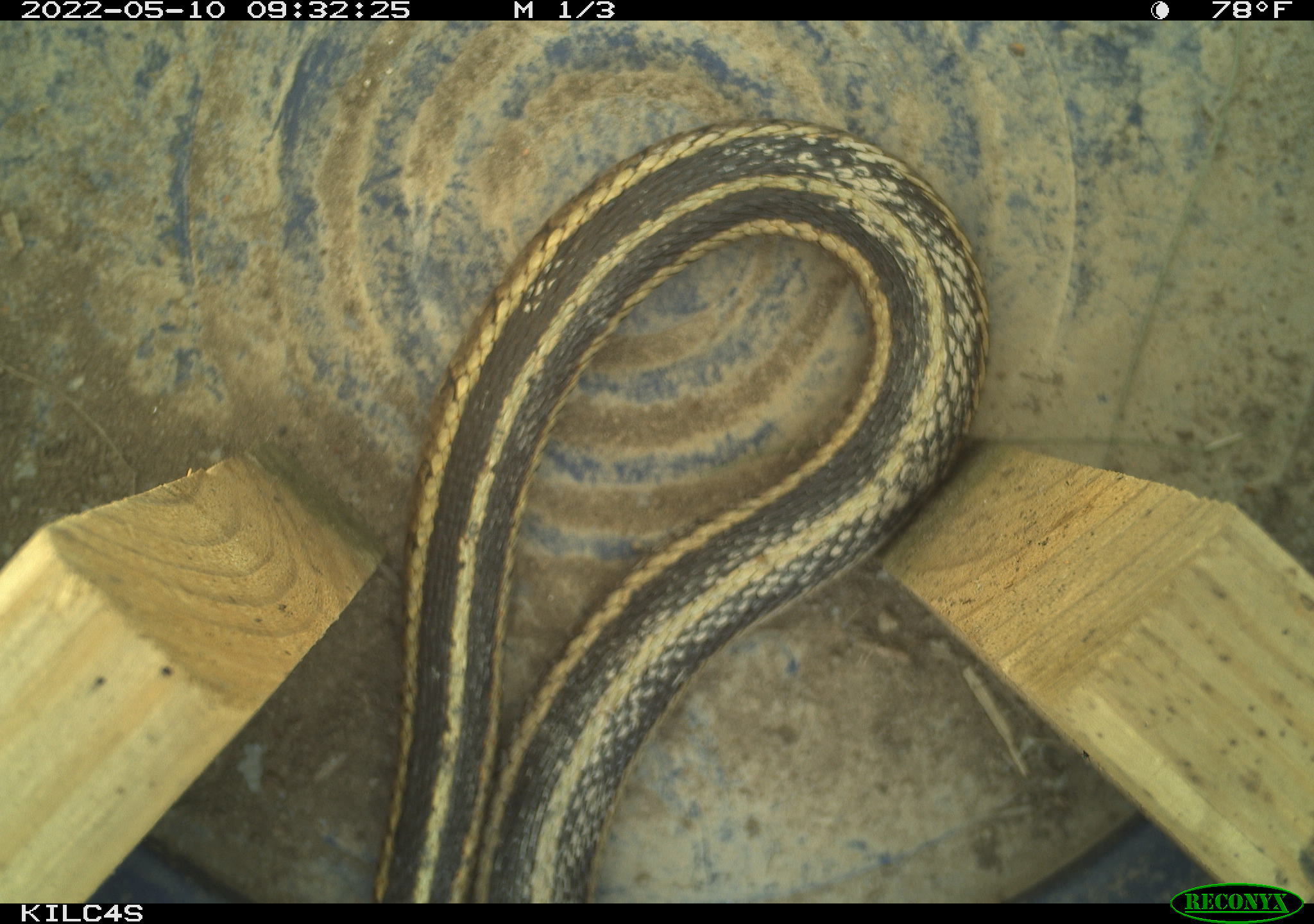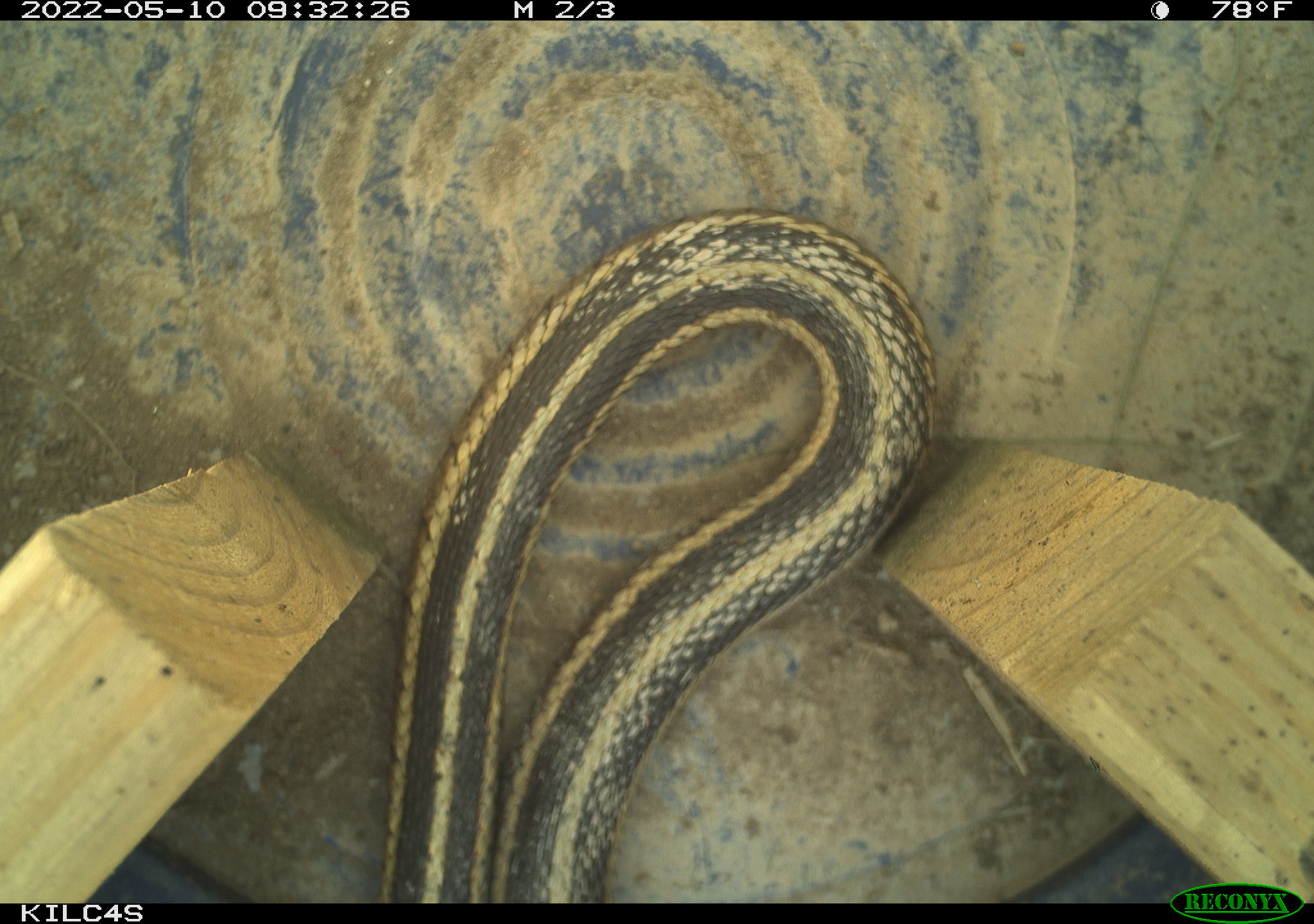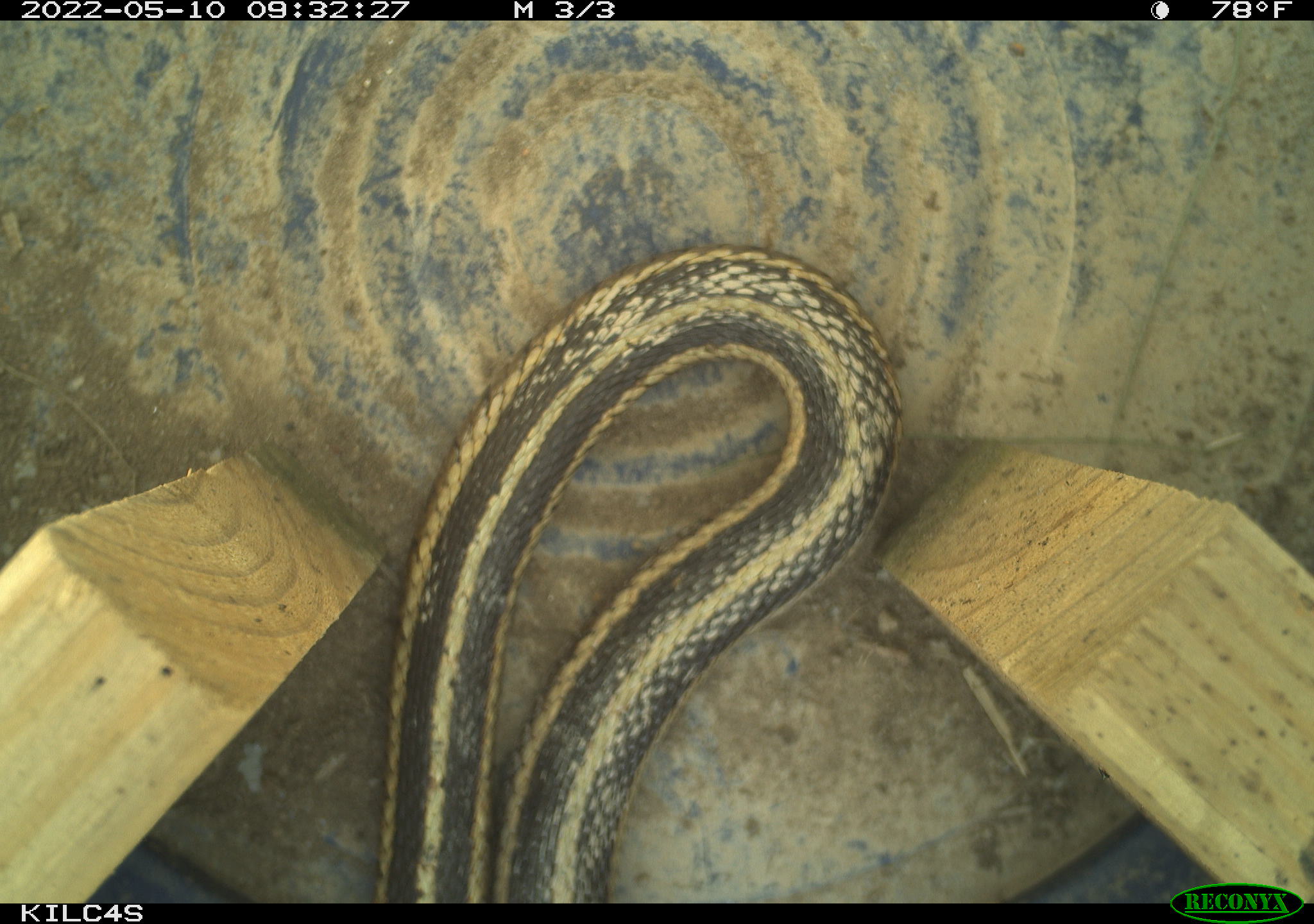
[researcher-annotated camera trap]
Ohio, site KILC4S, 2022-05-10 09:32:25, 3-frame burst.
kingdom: Animalia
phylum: Chordata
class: Reptilia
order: Squamata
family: Colubridae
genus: Thamnophis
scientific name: Thamnophis sirtalis sirtalis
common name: eastern gartersnake